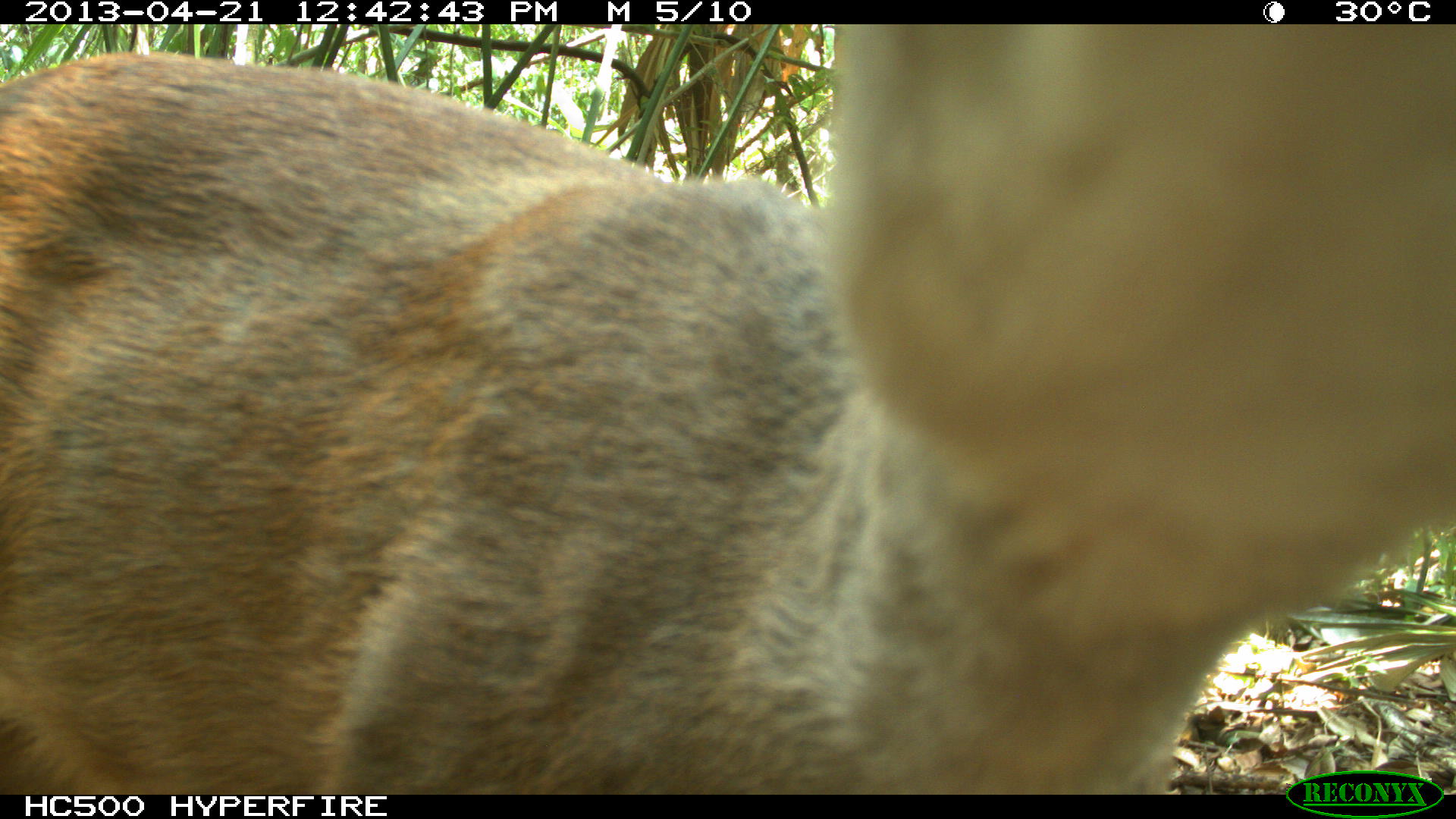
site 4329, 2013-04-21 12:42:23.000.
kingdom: Animalia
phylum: Chordata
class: Mammalia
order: Artiodactyla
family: Cervidae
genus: Mazama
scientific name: Mazama temama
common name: central american red brocket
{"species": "Mazama temama (central american red brocket)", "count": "1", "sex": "female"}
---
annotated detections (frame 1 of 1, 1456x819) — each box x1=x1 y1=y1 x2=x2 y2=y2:
mazama temama: x1=0 y1=21 x2=1456 y2=793